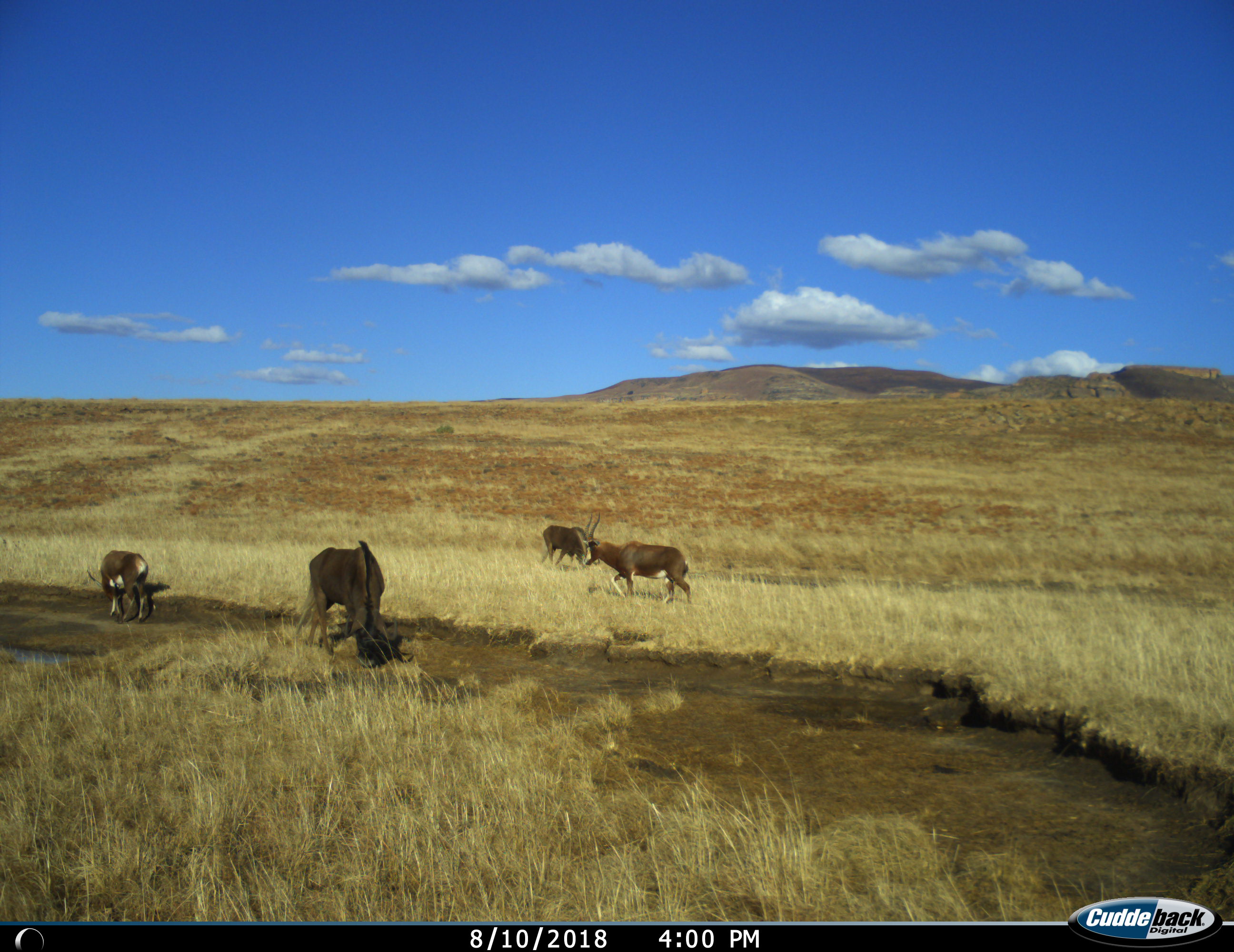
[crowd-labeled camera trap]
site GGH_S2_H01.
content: unidentified animal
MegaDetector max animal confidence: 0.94